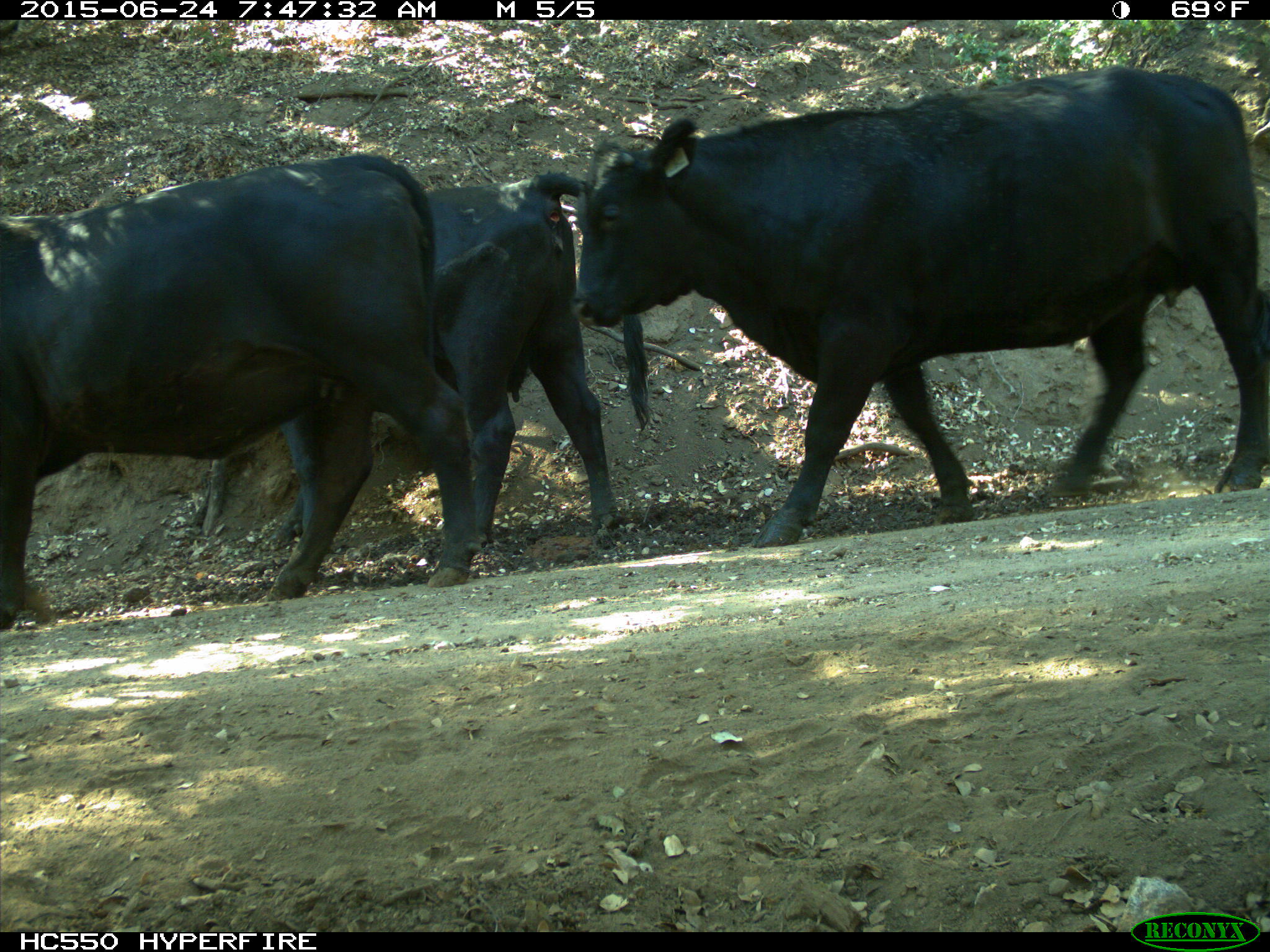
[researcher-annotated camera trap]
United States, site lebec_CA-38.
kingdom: Animalia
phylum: Chordata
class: Mammalia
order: Artiodactyla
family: Bovidae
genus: Bos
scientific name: Bos taurus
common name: domestic cow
Bos taurus (domestic cow).